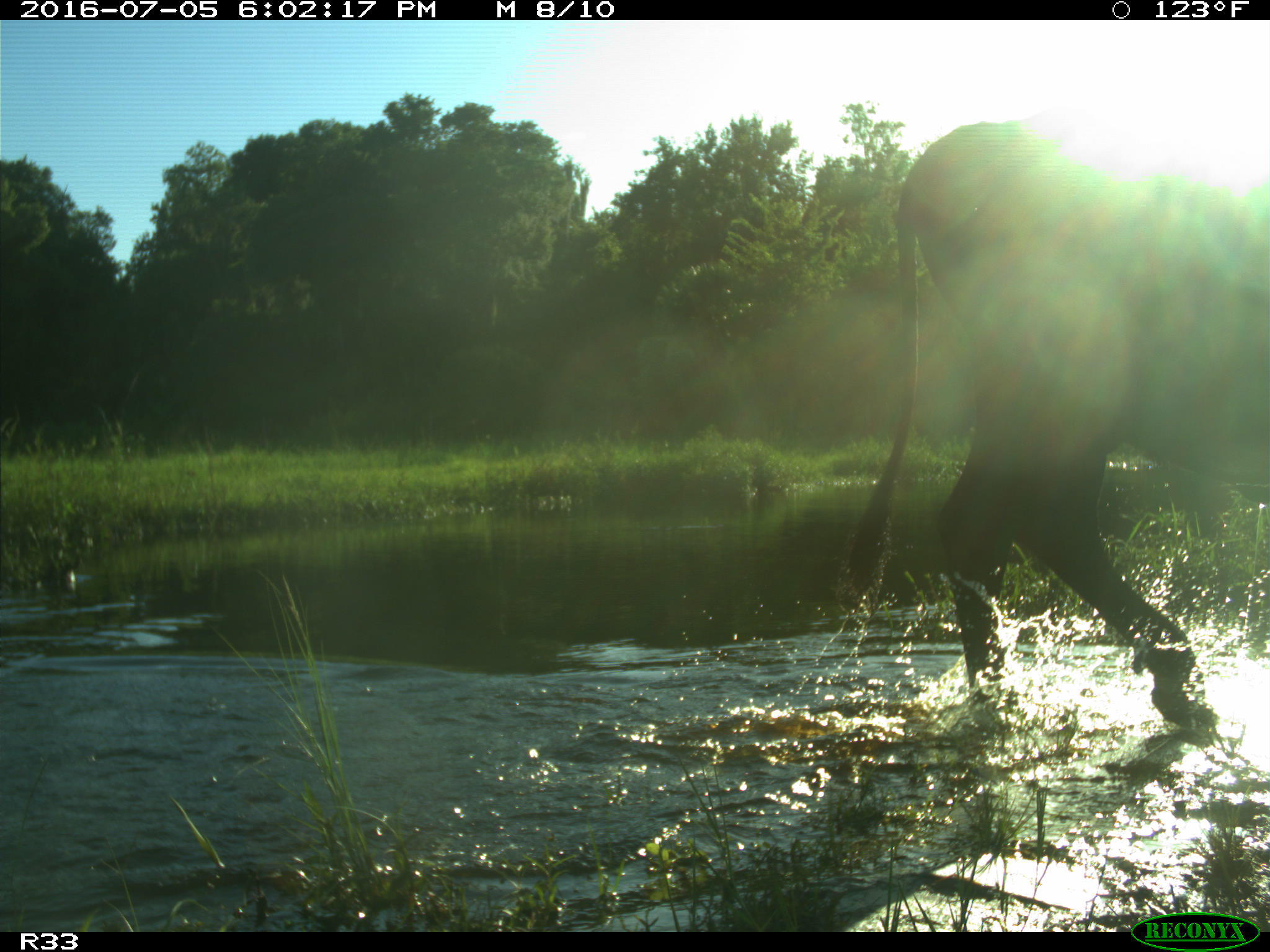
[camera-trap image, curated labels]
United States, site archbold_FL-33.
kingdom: Animalia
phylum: Chordata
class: Mammalia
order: Artiodactyla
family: Bovidae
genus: Bos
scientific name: Bos taurus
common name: domestic cow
Bos taurus (domestic cow).